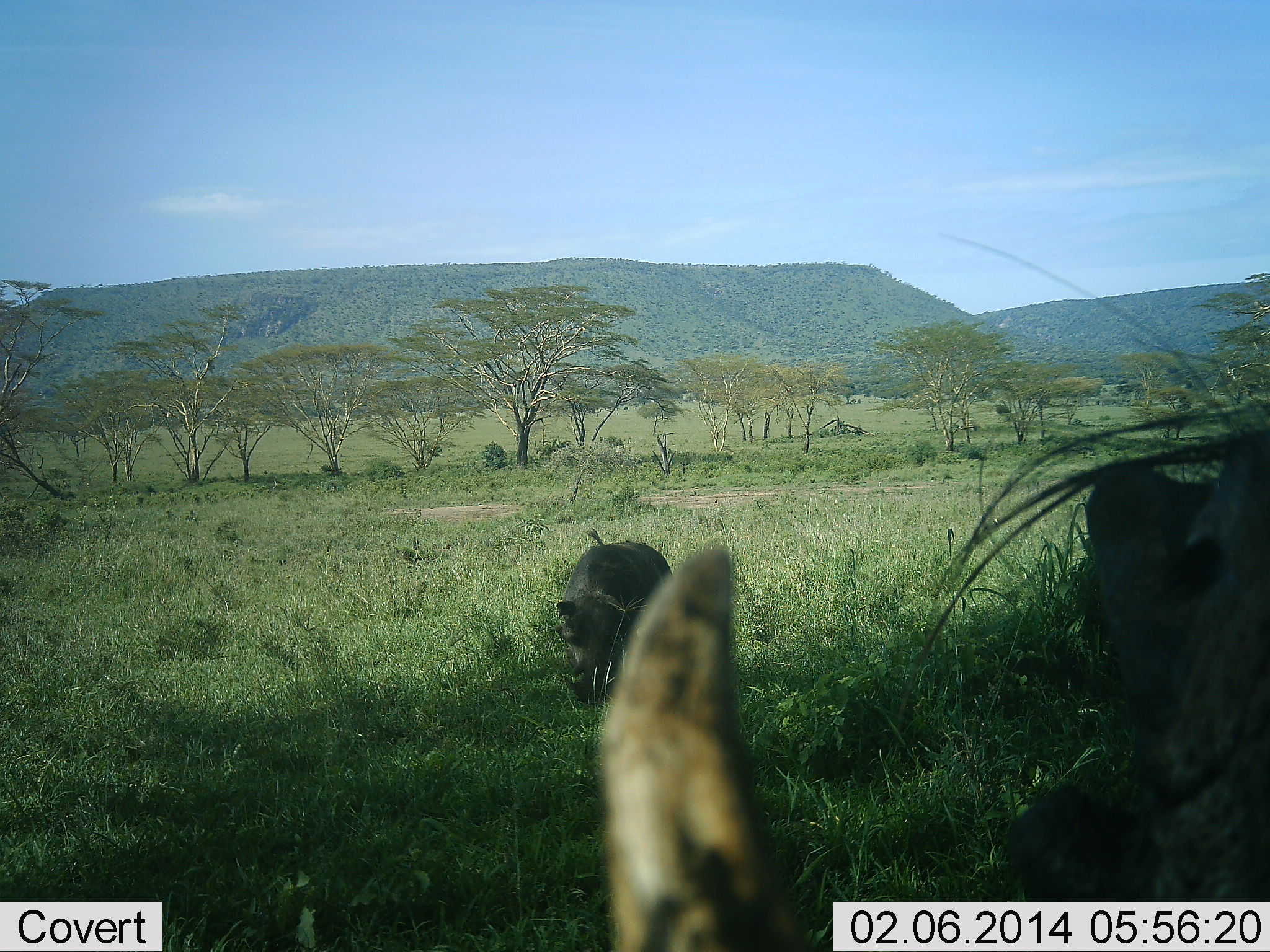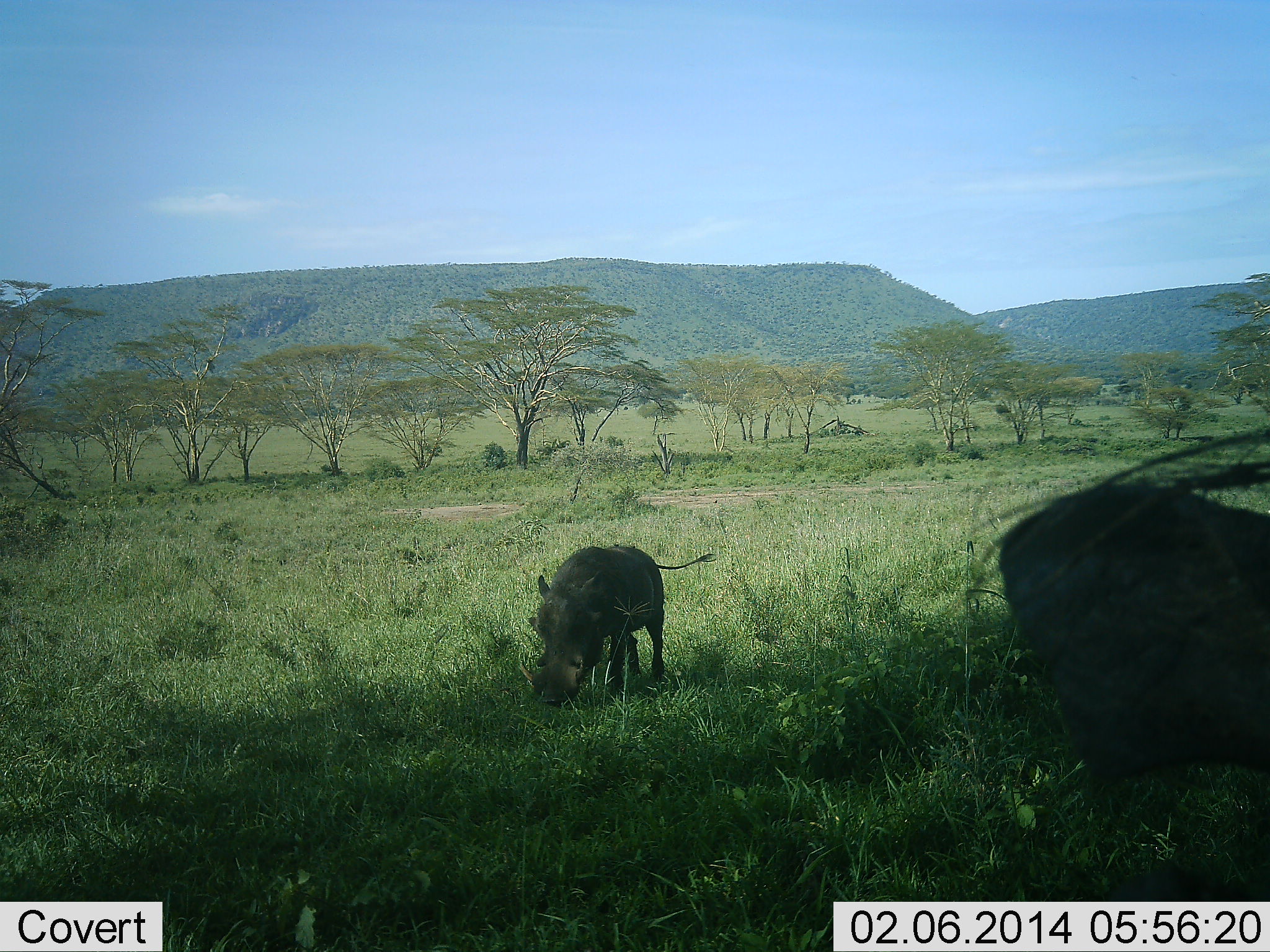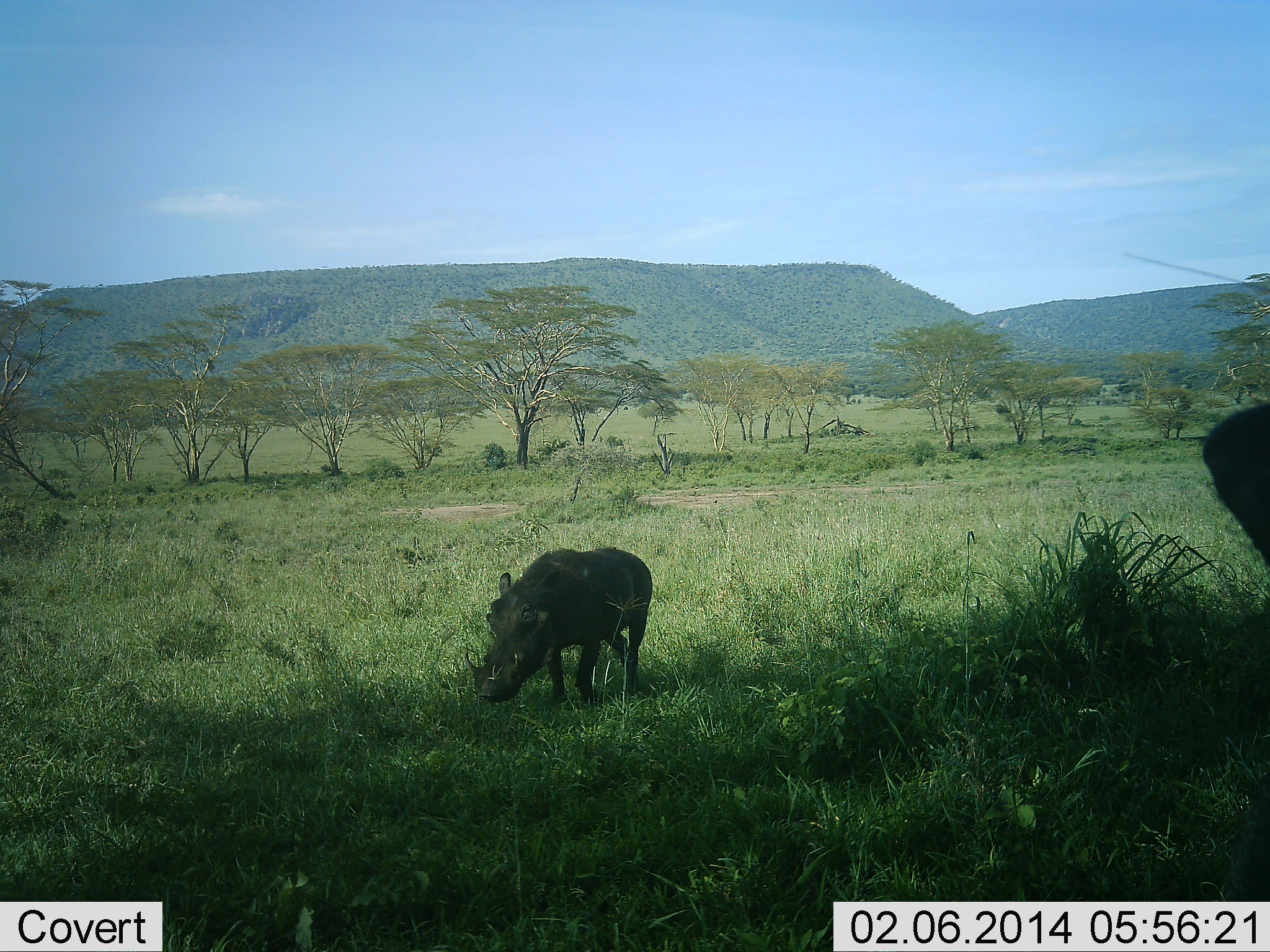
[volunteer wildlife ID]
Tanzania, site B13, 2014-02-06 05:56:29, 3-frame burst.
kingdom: Animalia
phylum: Chordata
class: Mammalia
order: Artiodactyla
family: Suidae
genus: Phacochoerus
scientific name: Phacochoerus africanus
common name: warthog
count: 2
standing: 10%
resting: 0%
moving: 40%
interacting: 0%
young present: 0%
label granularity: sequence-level